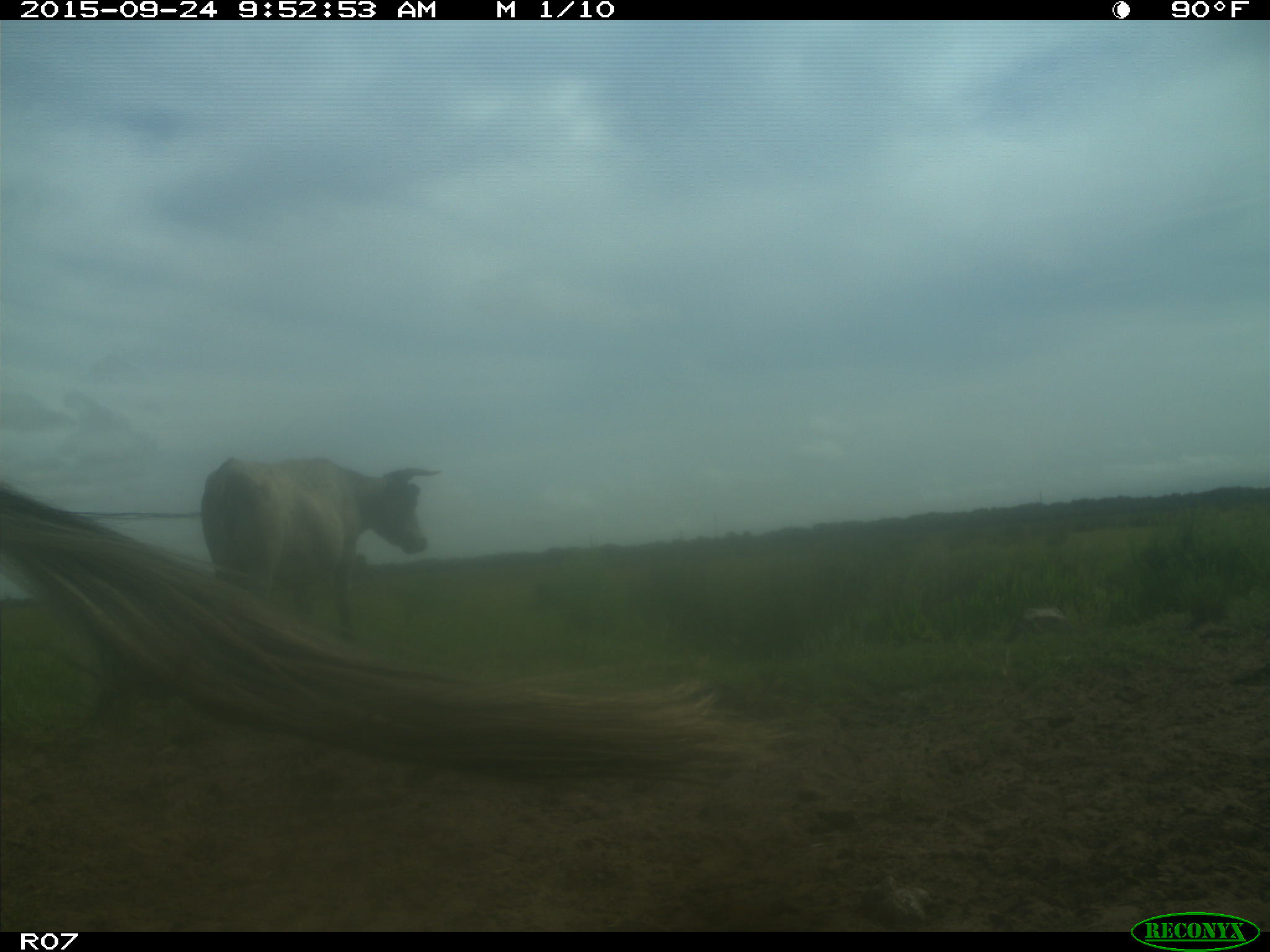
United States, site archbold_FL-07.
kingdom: Animalia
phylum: Chordata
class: Mammalia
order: Artiodactyla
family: Bovidae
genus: Bos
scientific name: Bos taurus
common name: domestic cow